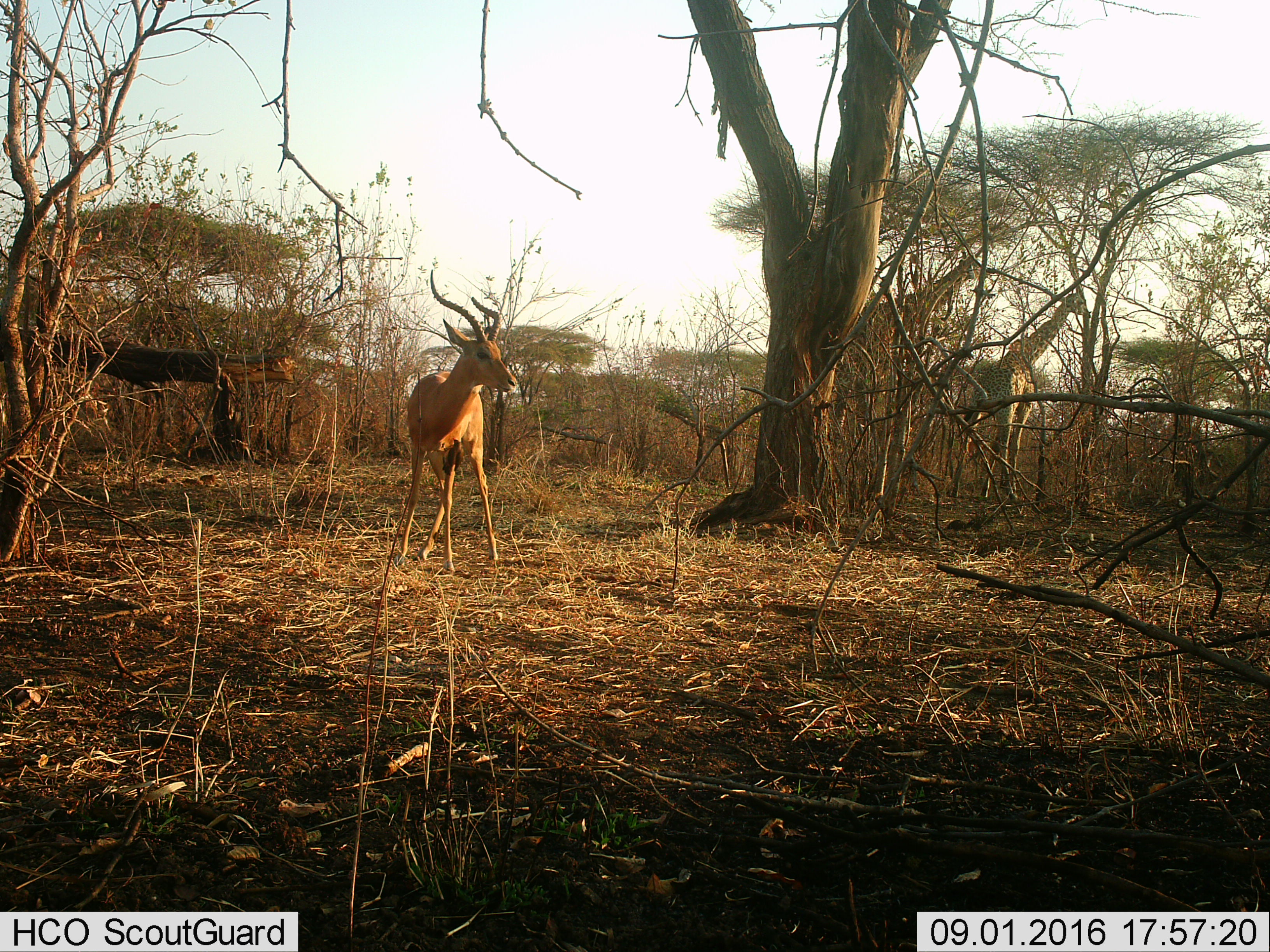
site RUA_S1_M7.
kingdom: Animalia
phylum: Chordata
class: Mammalia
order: Artiodactyla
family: Giraffidae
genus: Giraffa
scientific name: Giraffa camelopardalis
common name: giraffe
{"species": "giraffe (Giraffa camelopardalis)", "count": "2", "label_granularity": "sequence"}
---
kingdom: Animalia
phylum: Chordata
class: Mammalia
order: Artiodactyla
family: Bovidae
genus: Aepyceros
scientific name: Aepyceros melampus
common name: impala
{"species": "impala (Aepyceros melampus)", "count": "1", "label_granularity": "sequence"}